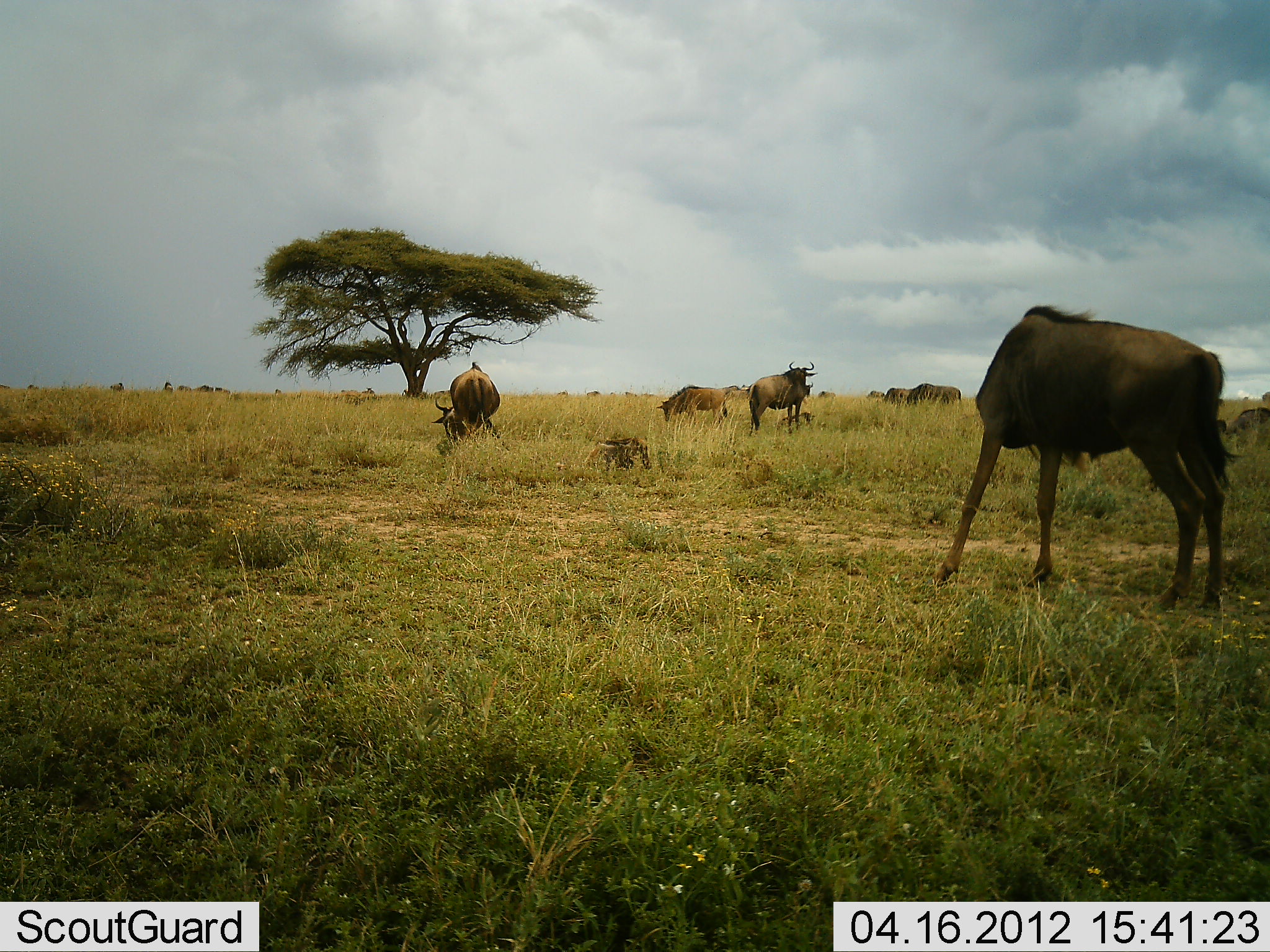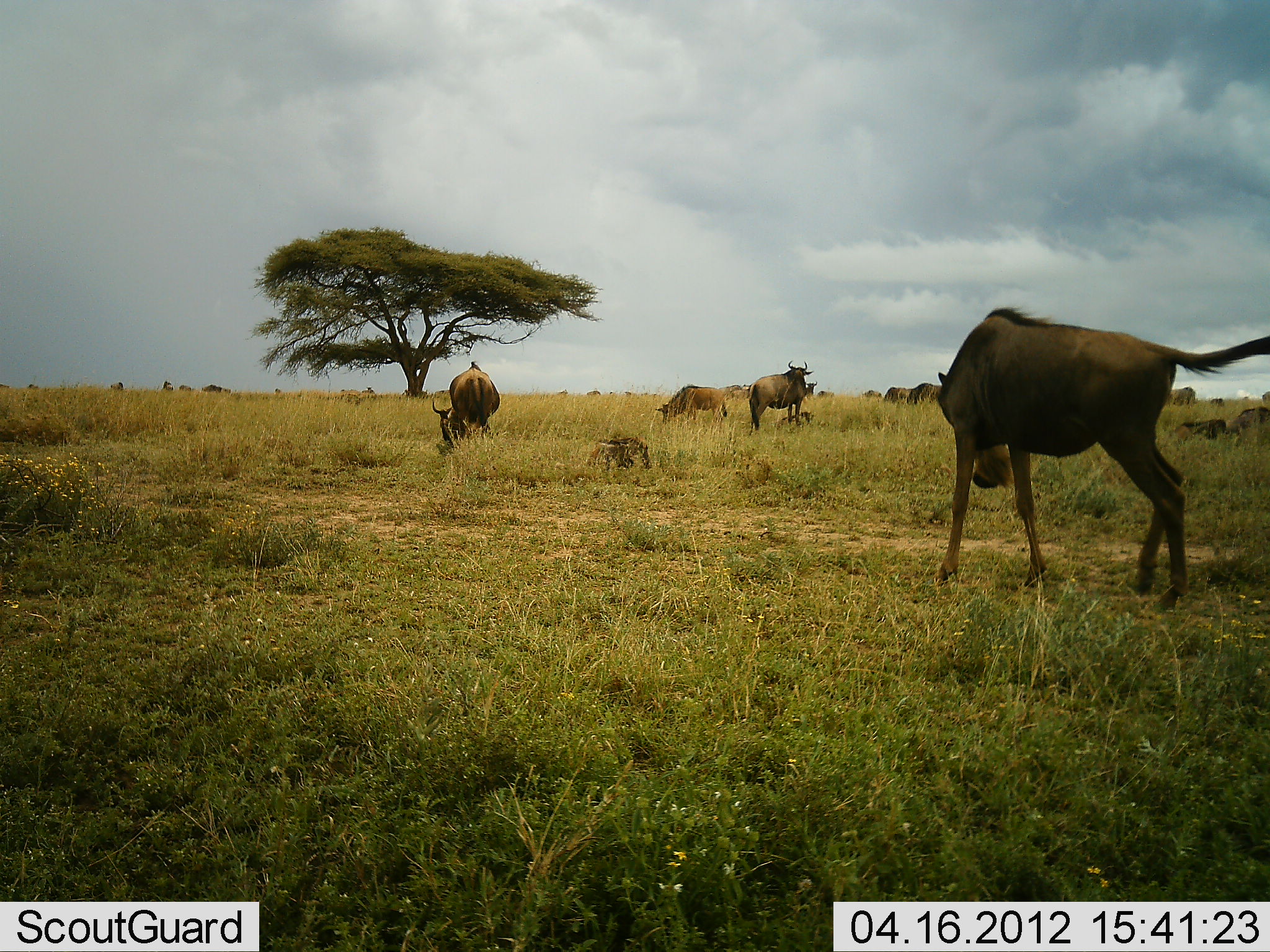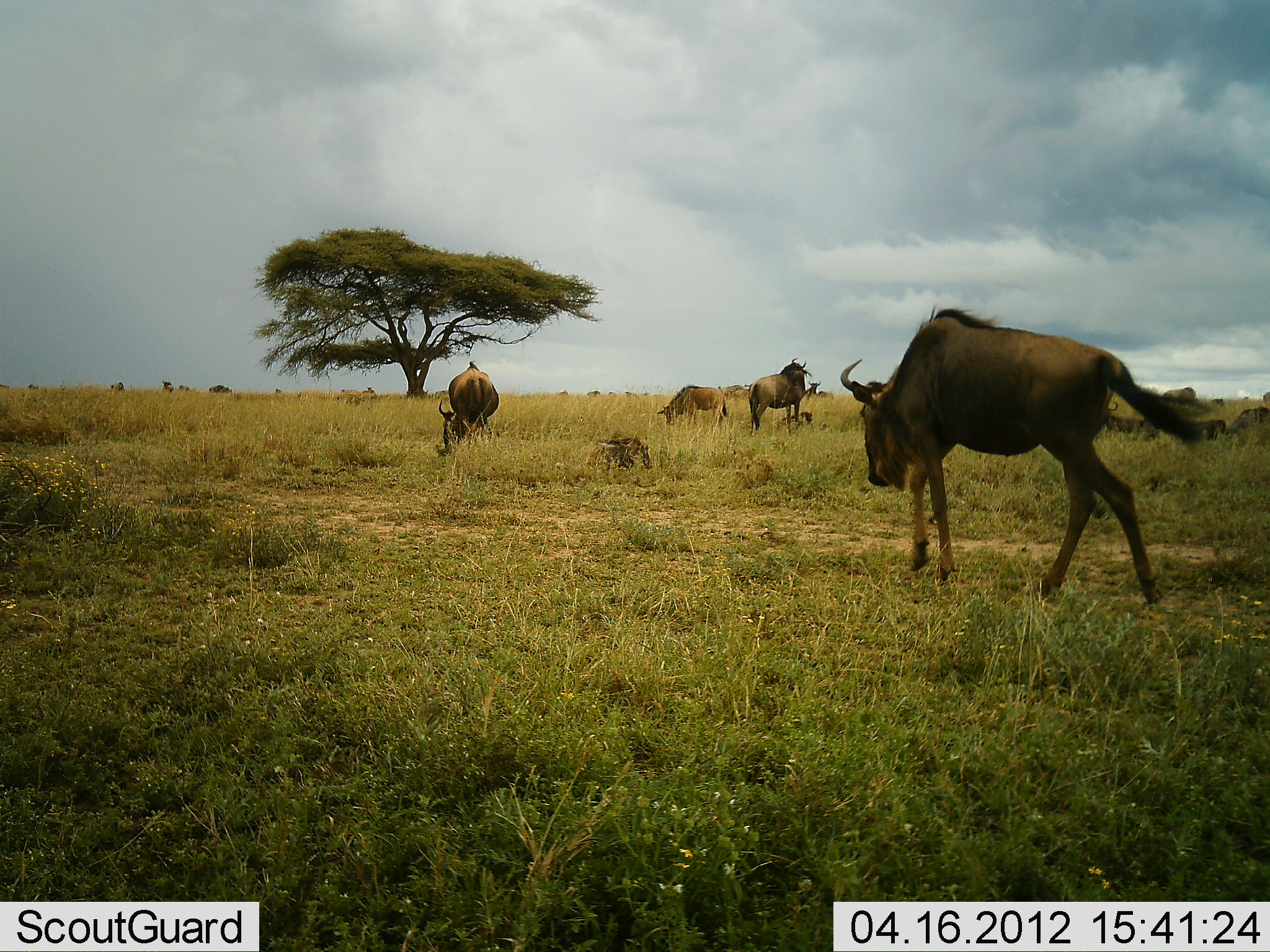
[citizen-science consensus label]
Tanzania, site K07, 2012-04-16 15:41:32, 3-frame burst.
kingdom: Animalia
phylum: Chordata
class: Mammalia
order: Artiodactyla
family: Bovidae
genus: Connochaetes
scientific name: Connochaetes taurinus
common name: blue wildebeest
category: wildebeest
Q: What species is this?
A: Wildebeest (blue wildebeest) (Connochaetes taurinus).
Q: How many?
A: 11-50.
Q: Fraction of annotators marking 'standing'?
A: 79%.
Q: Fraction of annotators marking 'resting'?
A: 50%.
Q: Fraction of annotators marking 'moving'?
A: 64%.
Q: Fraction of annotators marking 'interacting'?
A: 0%.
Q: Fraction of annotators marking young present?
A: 29%.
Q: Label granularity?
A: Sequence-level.